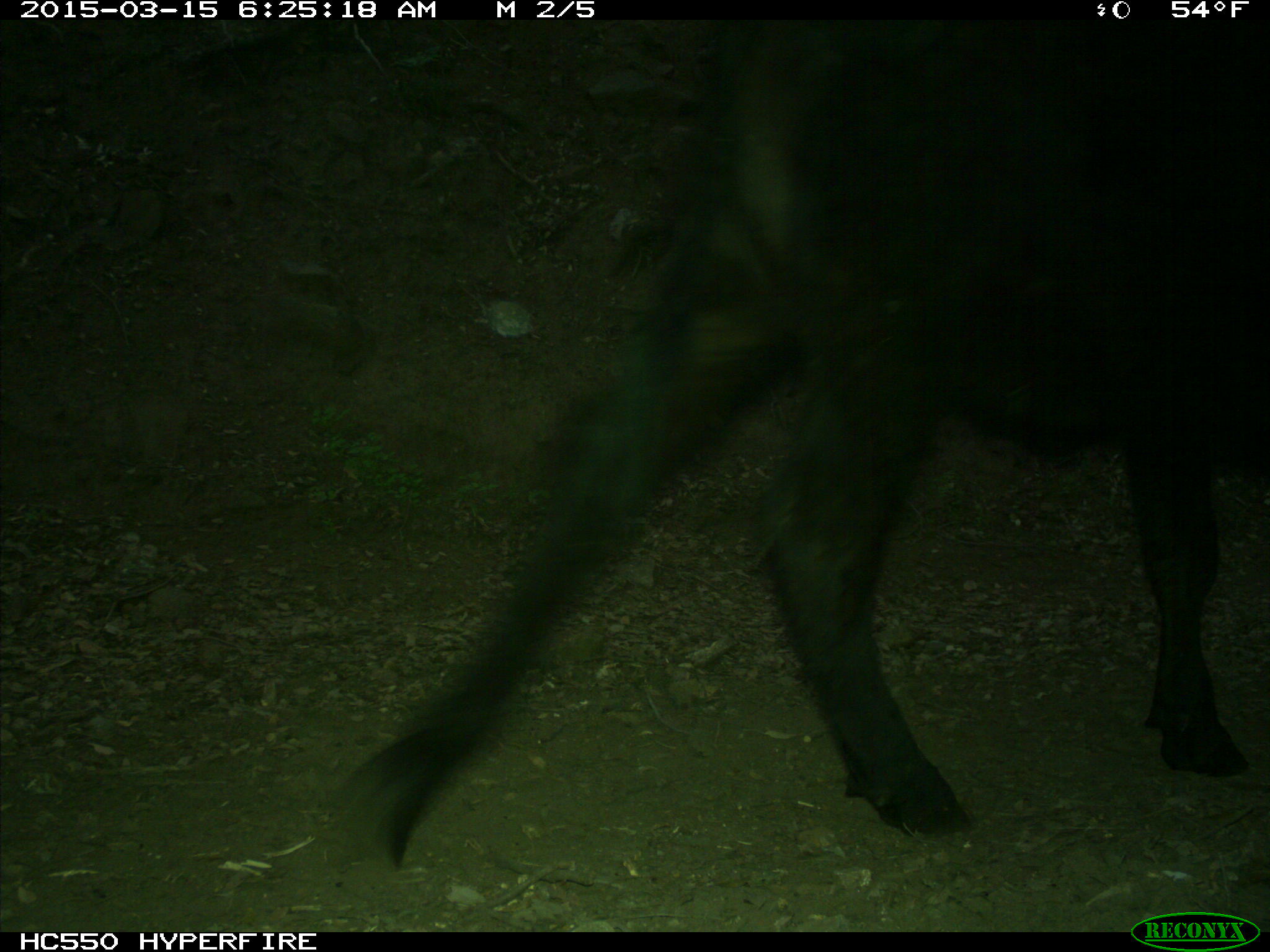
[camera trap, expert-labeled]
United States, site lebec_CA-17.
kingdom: Animalia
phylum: Chordata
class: Mammalia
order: Artiodactyla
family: Bovidae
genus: Bos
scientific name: Bos taurus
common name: domestic cow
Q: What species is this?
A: Bos taurus (domestic cow).